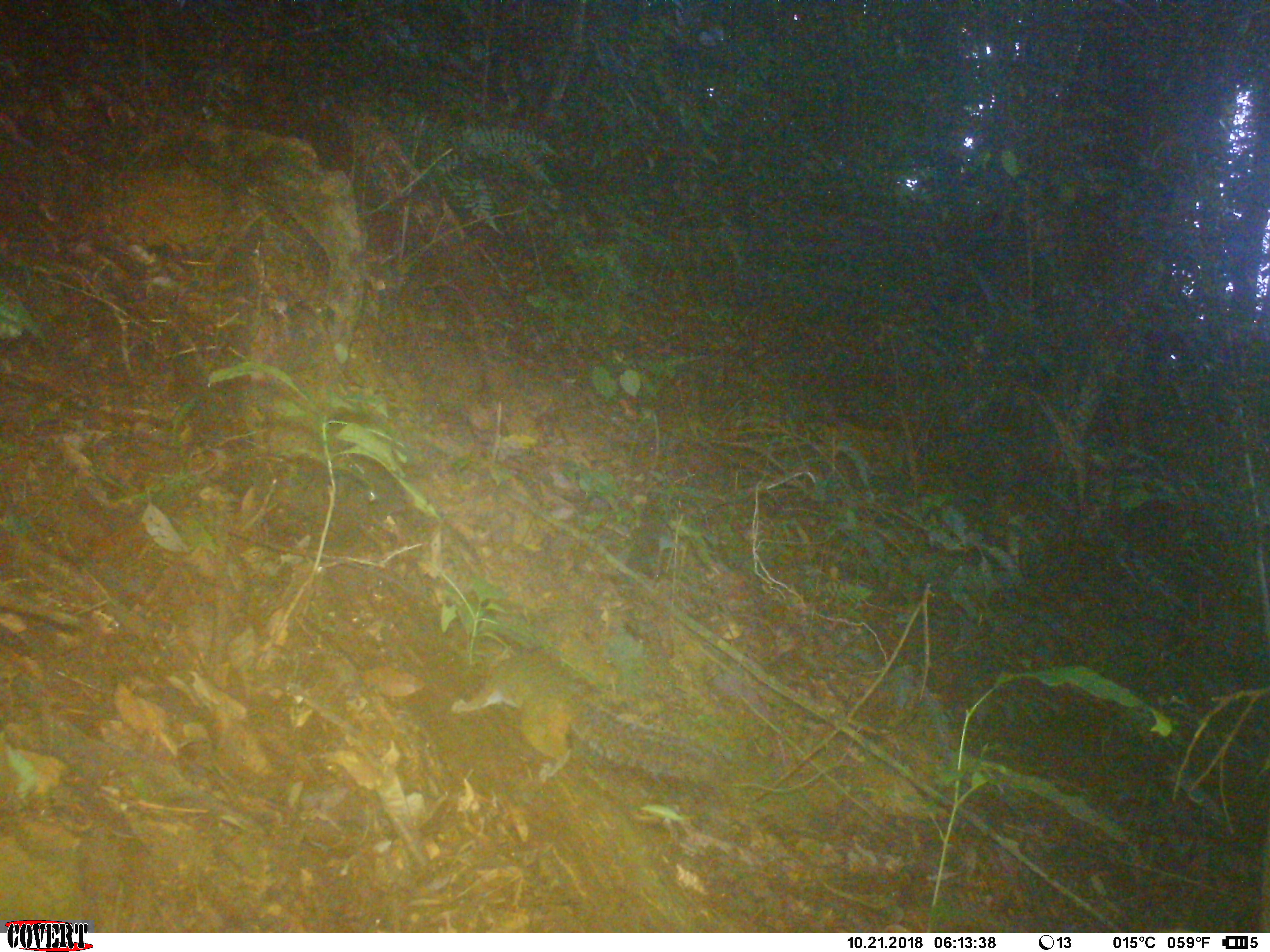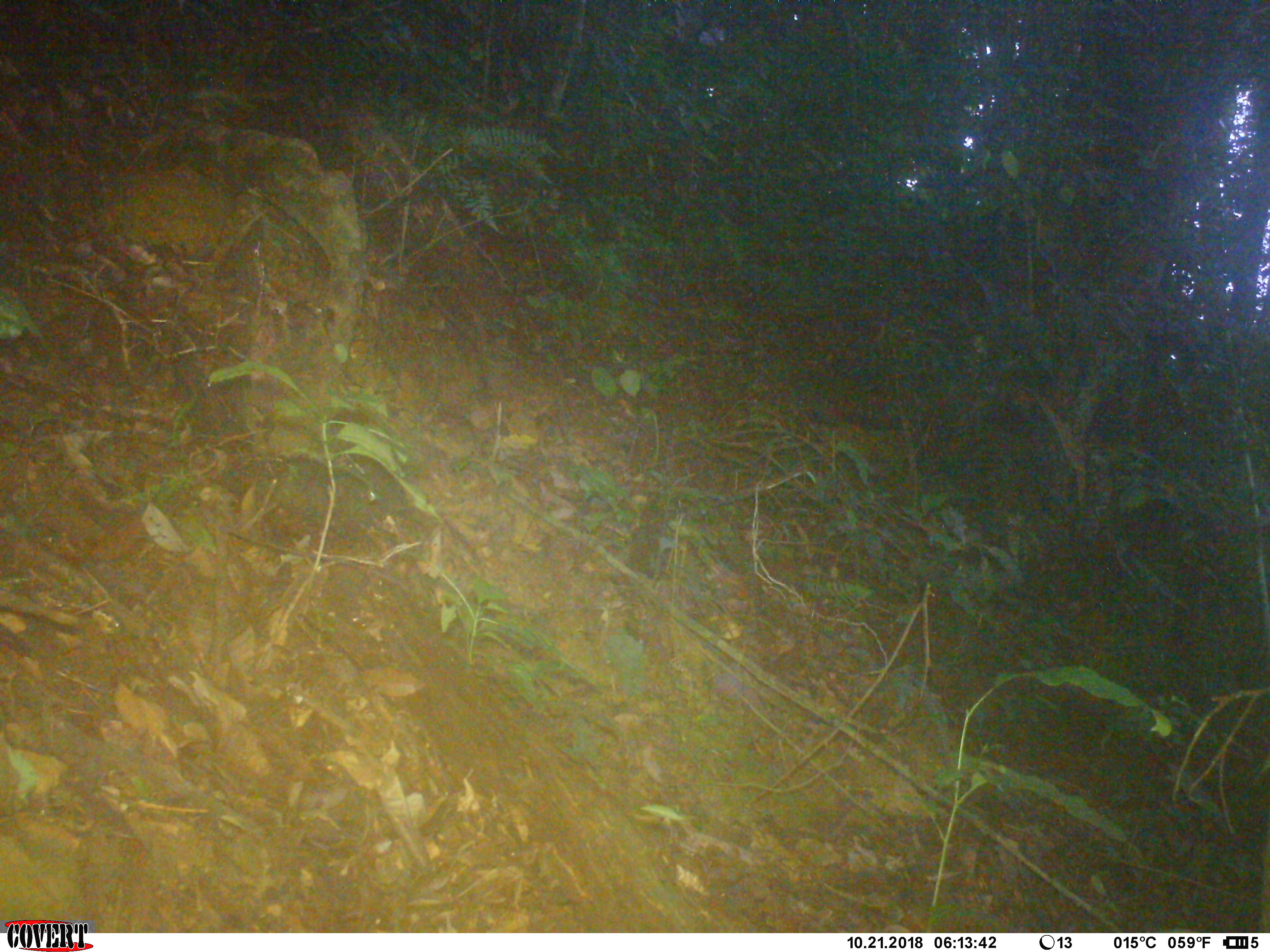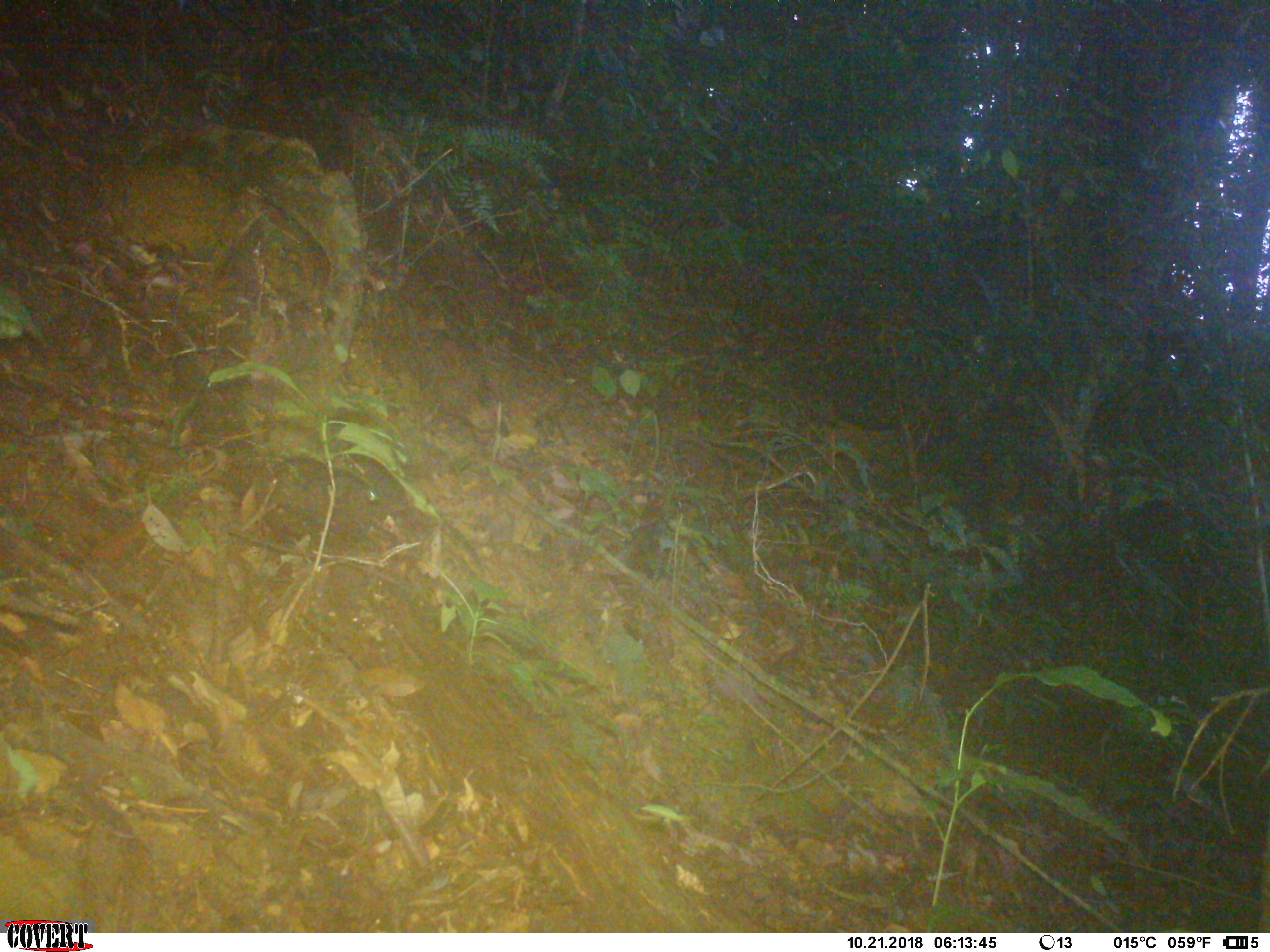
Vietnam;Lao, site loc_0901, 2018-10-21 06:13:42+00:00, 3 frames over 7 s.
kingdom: Animalia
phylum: Chordata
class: Mammalia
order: Rodentia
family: Sciuridae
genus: Dremomys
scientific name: Dremomys rufigenis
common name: red-cheeked squirrel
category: red cheeked squirrel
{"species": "red cheeked squirrel (red-cheeked squirrel) (Dremomys rufigenis)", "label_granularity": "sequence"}